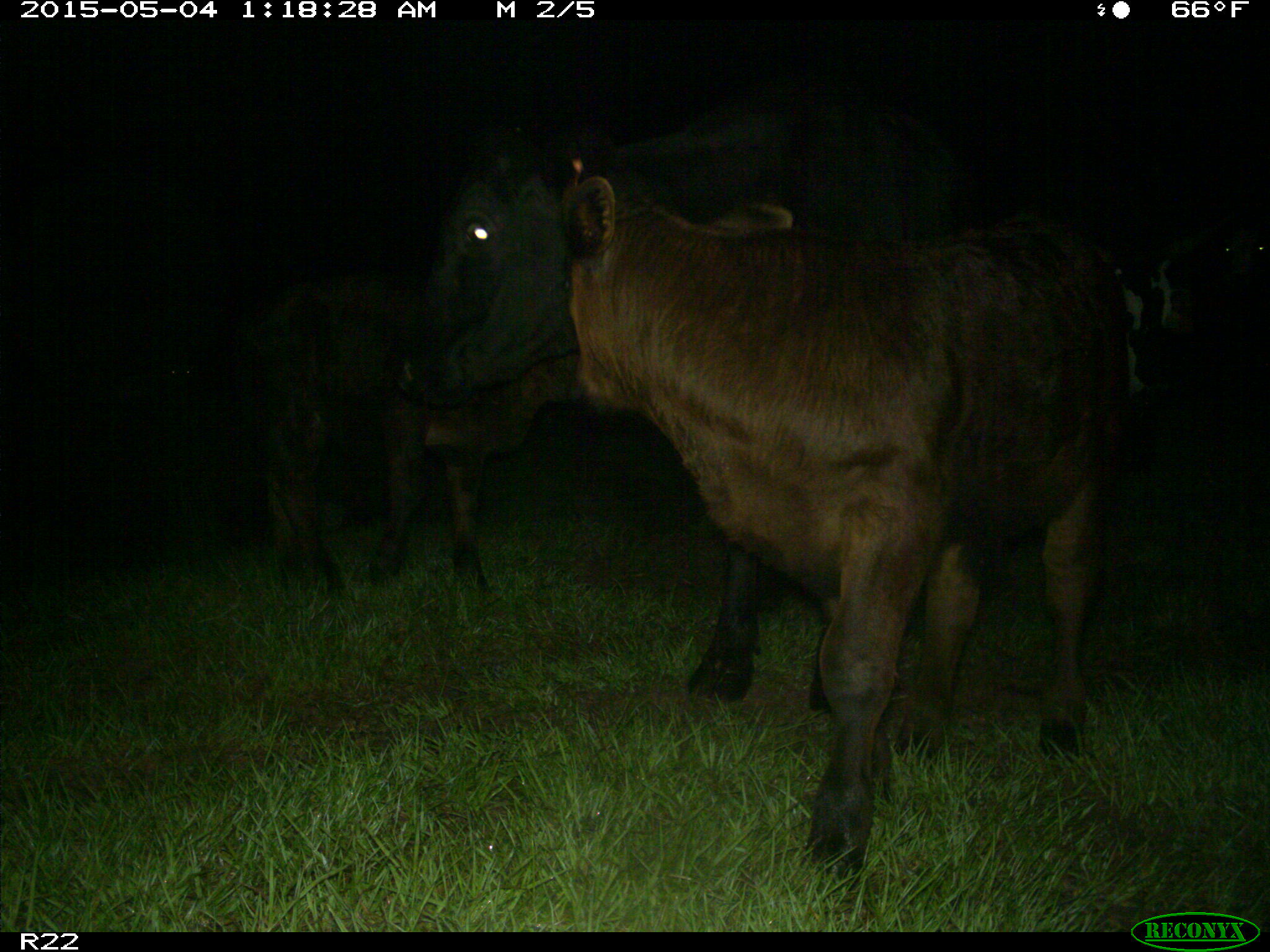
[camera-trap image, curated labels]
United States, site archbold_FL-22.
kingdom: Animalia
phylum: Chordata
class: Mammalia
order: Artiodactyla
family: Bovidae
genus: Bos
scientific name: Bos taurus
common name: domestic cow